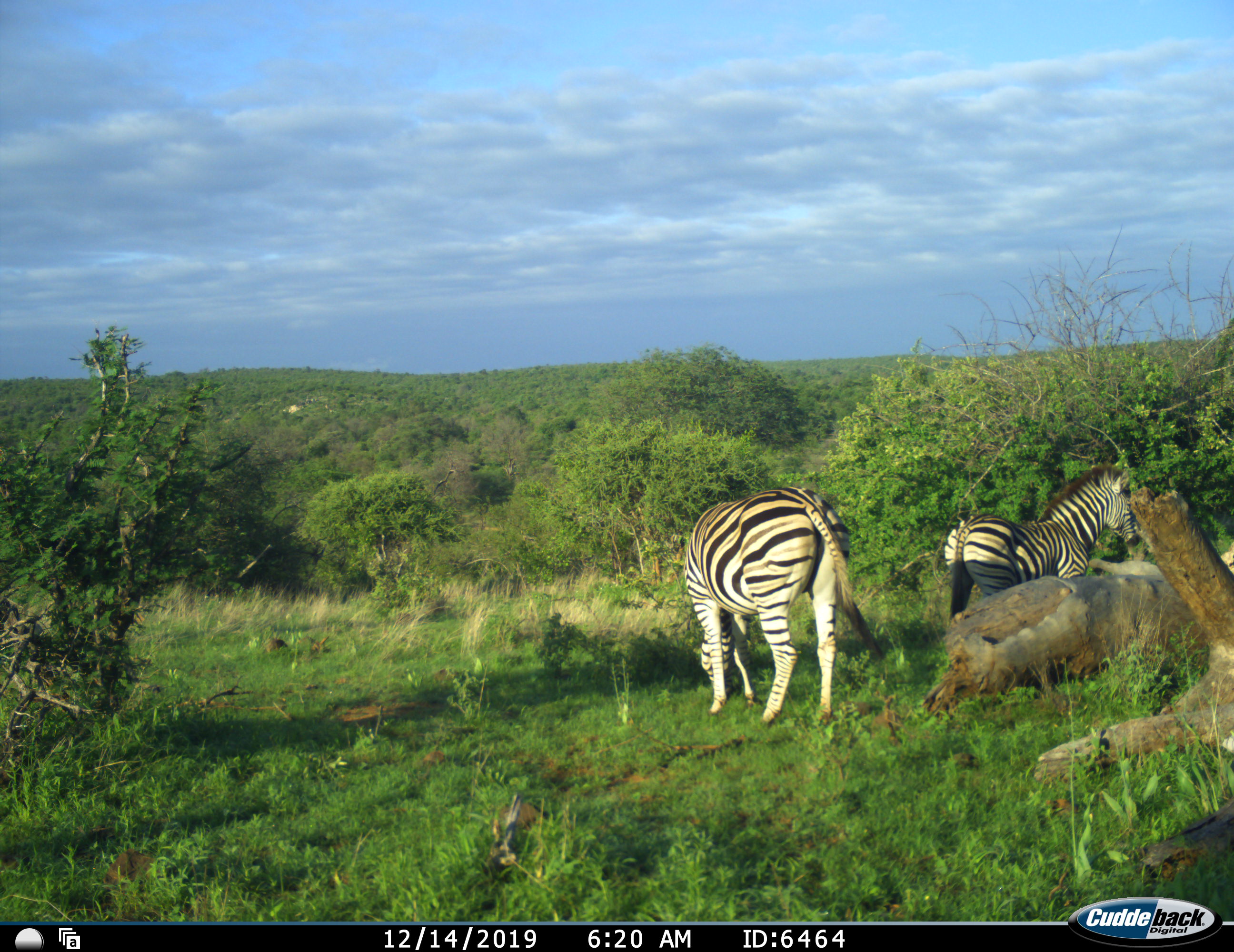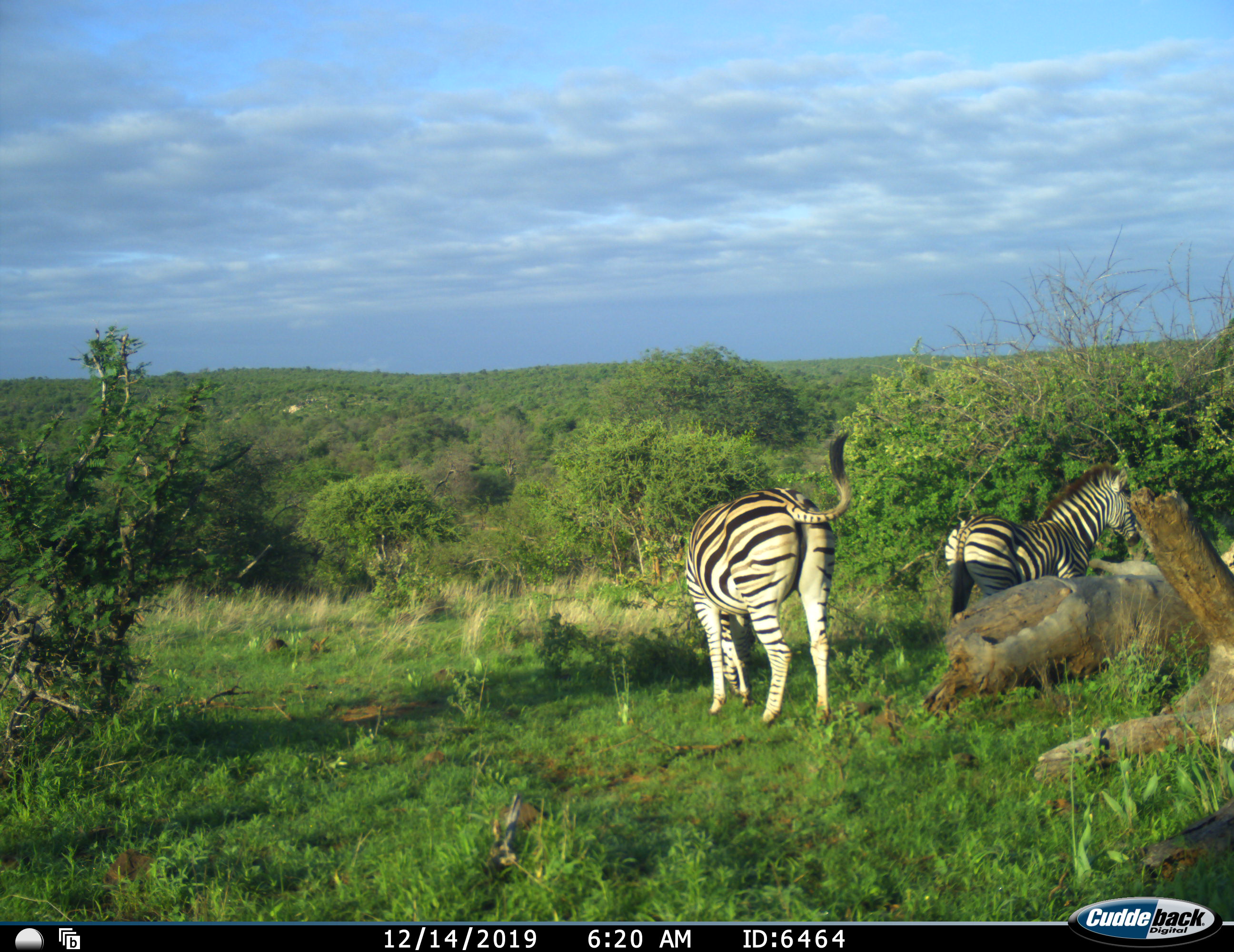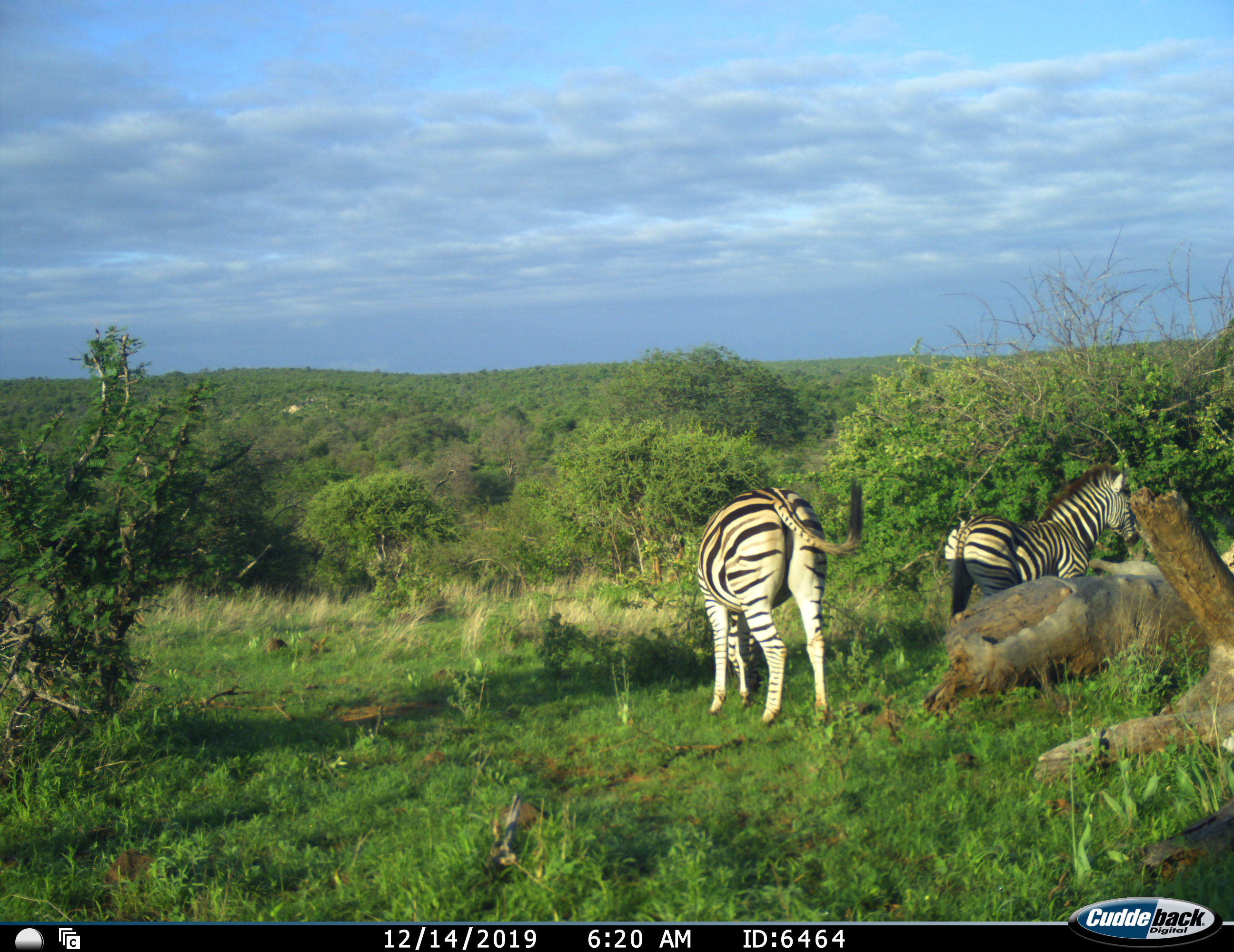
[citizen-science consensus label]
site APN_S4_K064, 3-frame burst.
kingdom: Animalia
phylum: Chordata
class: Mammalia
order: Perissodactyla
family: Equidae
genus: Equus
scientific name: Equus quagga burchellii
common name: burchell's zebra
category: zebraburchells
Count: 2.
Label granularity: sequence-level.